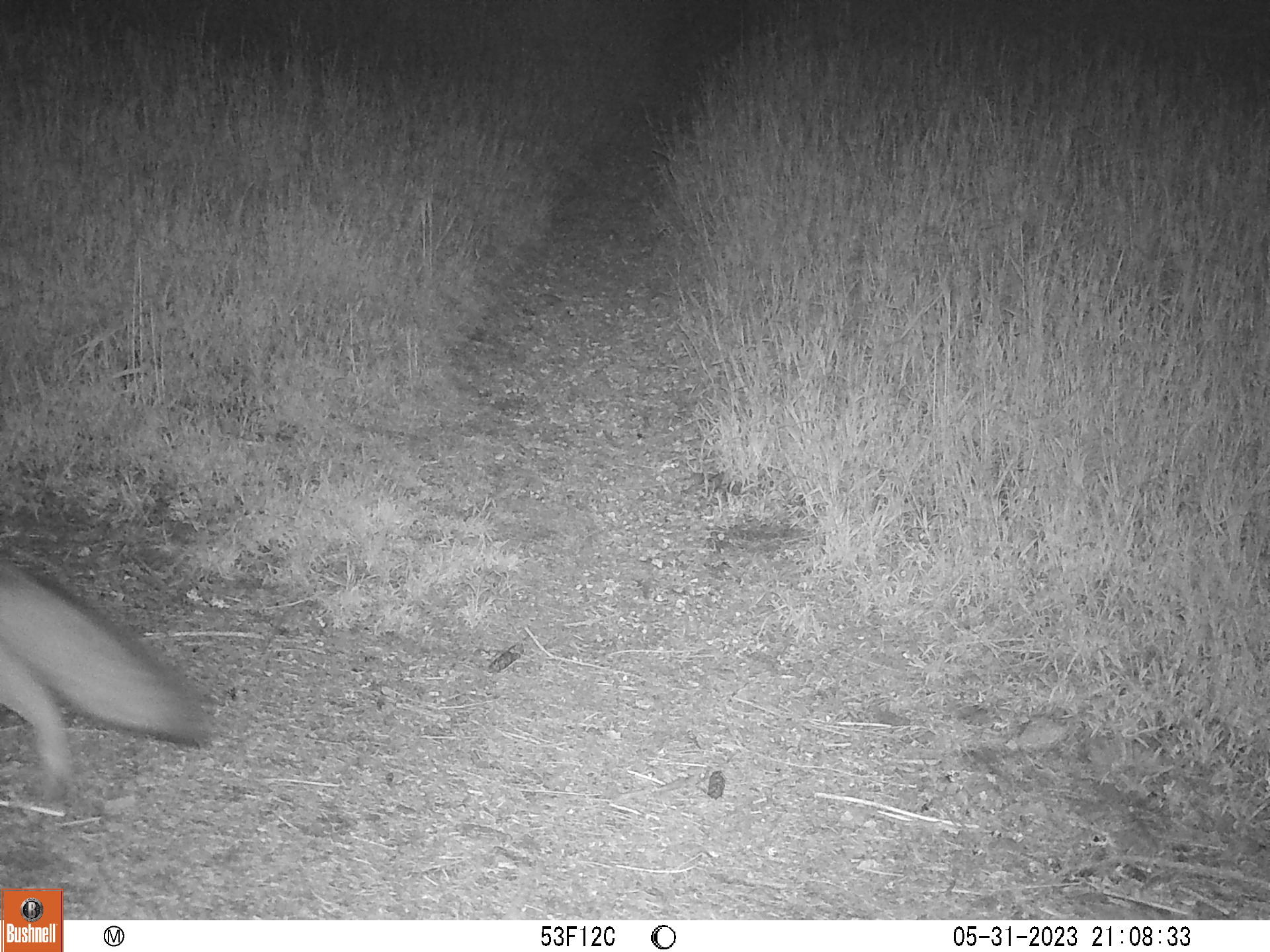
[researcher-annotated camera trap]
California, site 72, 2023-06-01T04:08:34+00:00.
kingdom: Animalia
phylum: Chordata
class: Mammalia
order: Carnivora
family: Canidae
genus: Urocyon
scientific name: Urocyon cinereoargenteus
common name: gray fox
Gray fox (Urocyon cinereoargenteus).